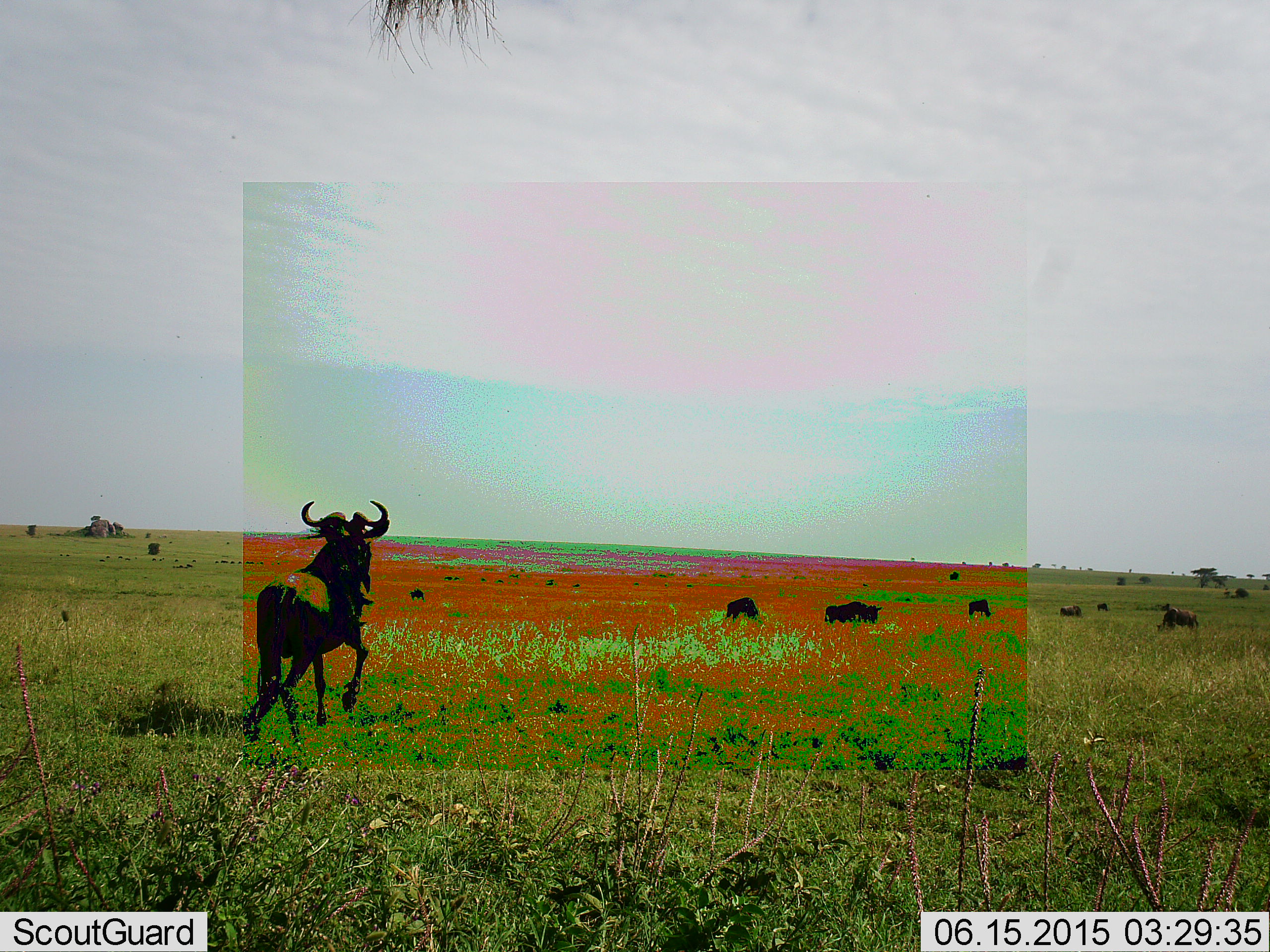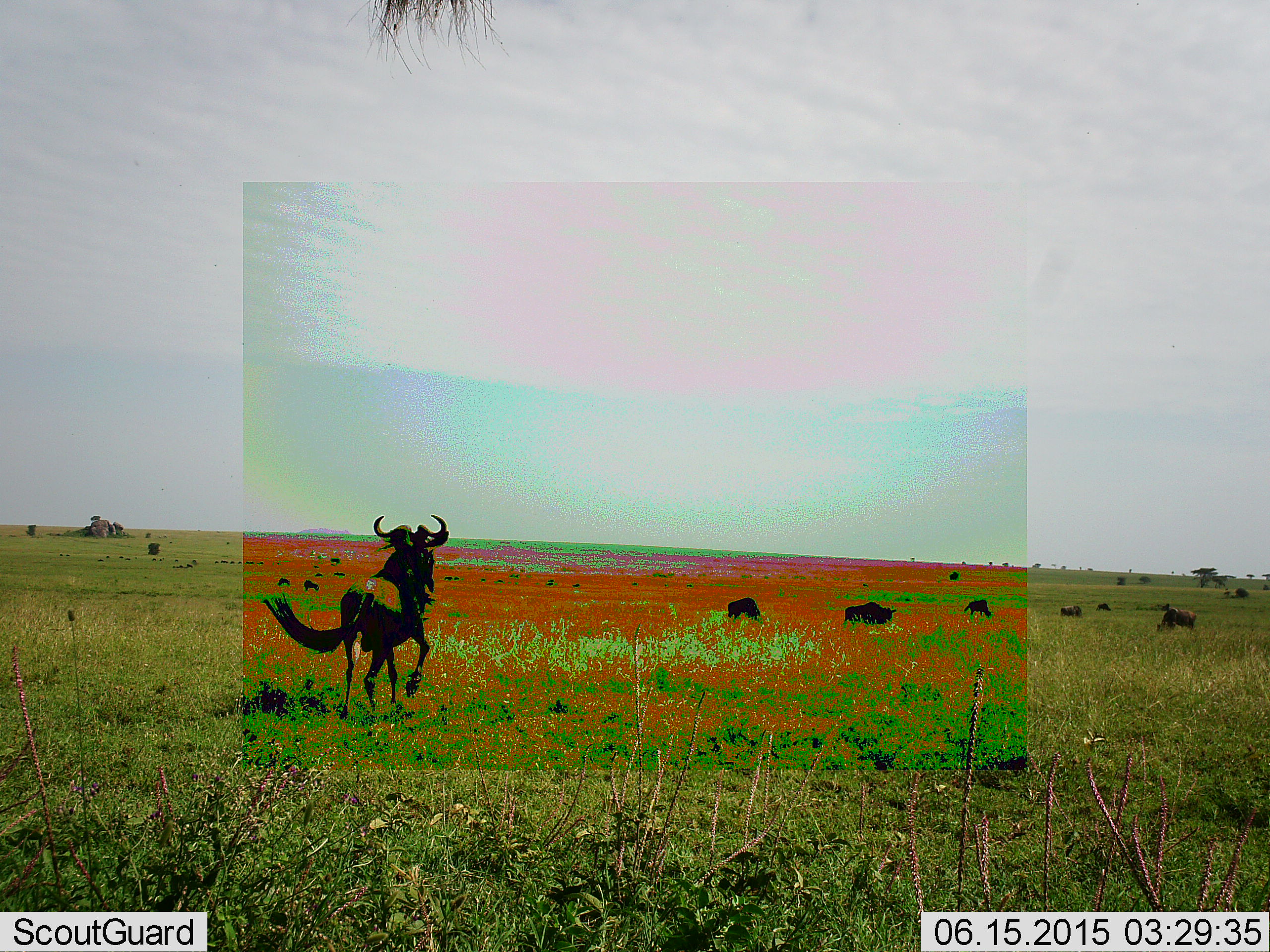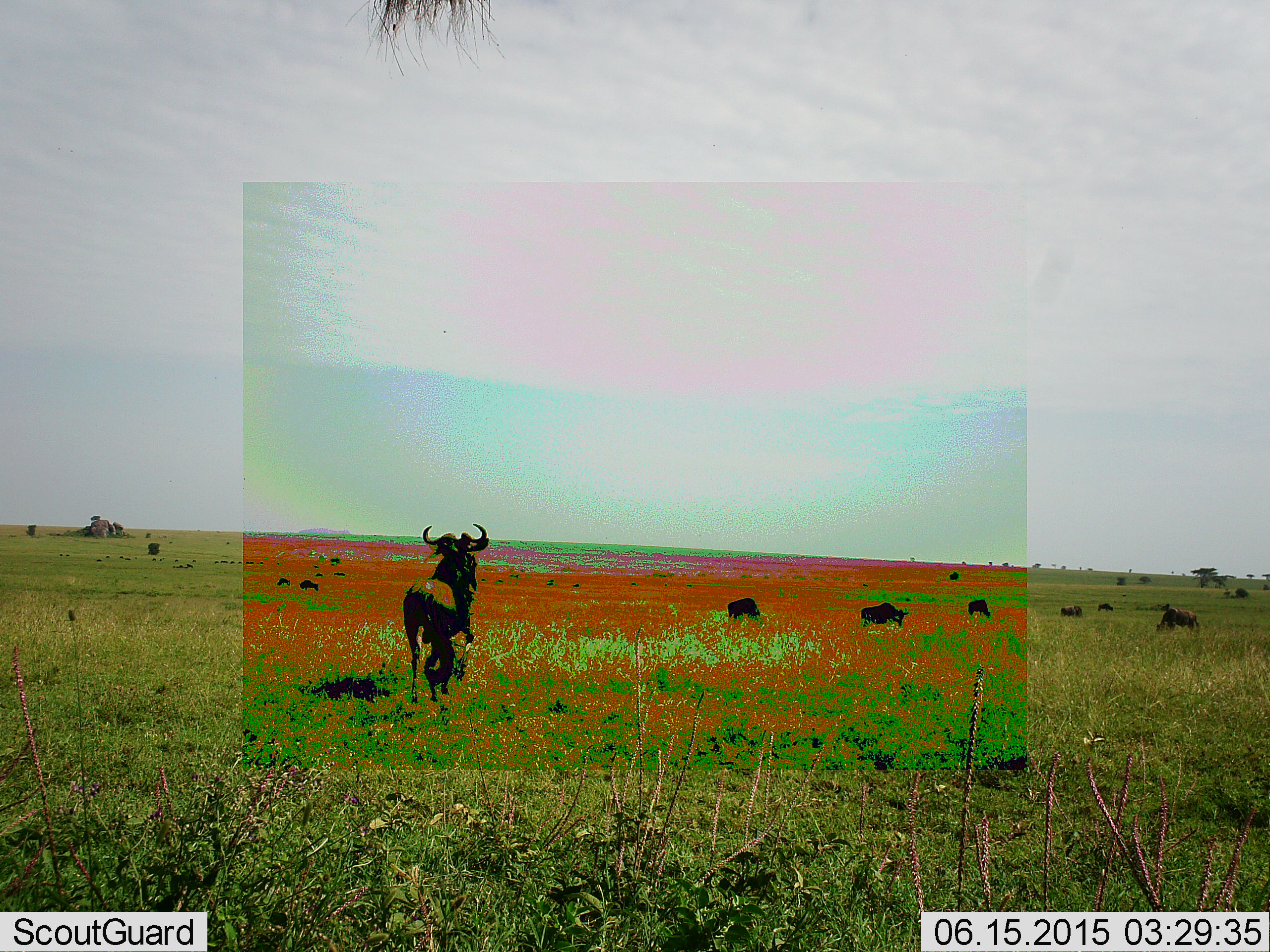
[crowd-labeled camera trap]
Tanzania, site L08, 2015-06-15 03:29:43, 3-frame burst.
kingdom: Animalia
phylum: Chordata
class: Mammalia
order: Artiodactyla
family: Bovidae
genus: Connochaetes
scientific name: Connochaetes taurinus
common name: blue wildebeest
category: wildebeest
Wildebeest (blue wildebeest) (Connochaetes taurinus), count 7. Behavior (volunteer vote fractions): standing 60%, resting 10%, moving 100%, interacting 0%. Young present (vote fraction): 0%. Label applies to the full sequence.